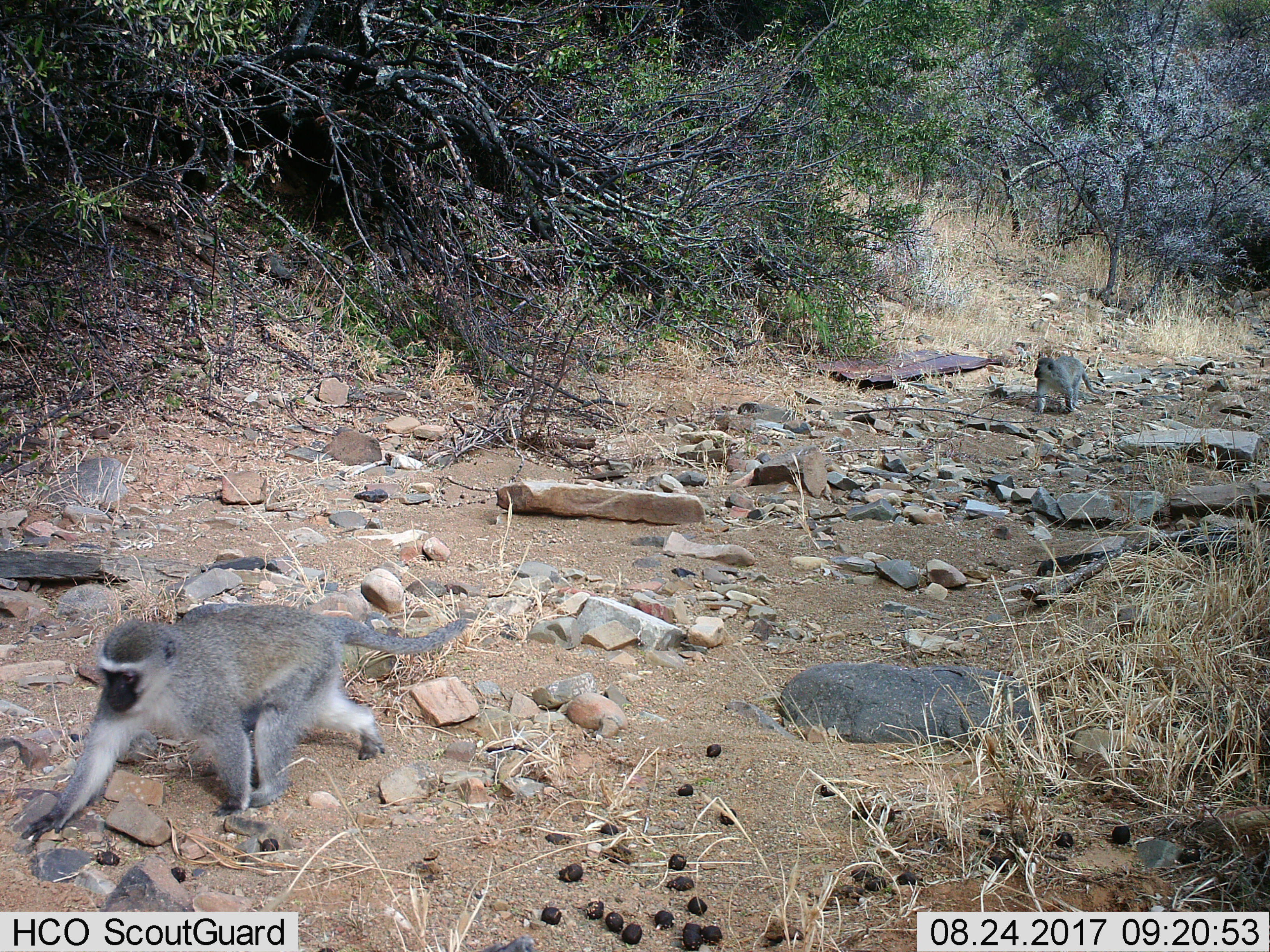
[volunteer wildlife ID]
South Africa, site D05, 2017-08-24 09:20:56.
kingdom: Animalia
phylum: Chordata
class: Mammalia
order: Primates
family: Cercopithecidae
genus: Chlorocebus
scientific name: Chlorocebus pygerythrus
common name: vervet monkey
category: monkeyvervet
Monkeyvervet (vervet monkey) (Chlorocebus pygerythrus), count 2. Behavior (volunteer vote fractions): standing 10%, resting 0%, moving 100%, interacting 0%. Young present (vote fraction): 0%. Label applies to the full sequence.